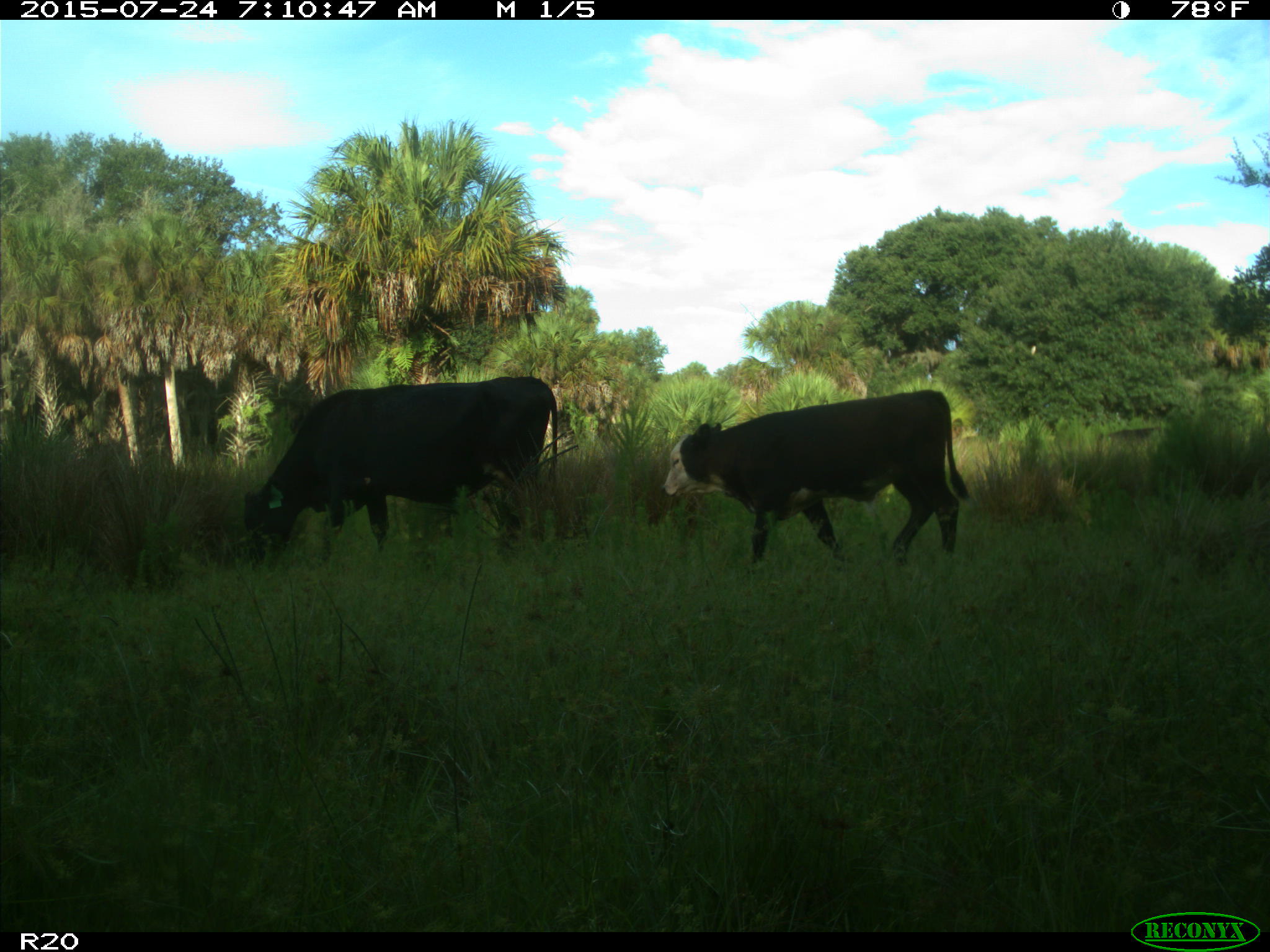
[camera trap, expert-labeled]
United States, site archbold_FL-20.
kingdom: Animalia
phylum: Chordata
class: Mammalia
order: Artiodactyla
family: Bovidae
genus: Bos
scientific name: Bos taurus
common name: domestic cow